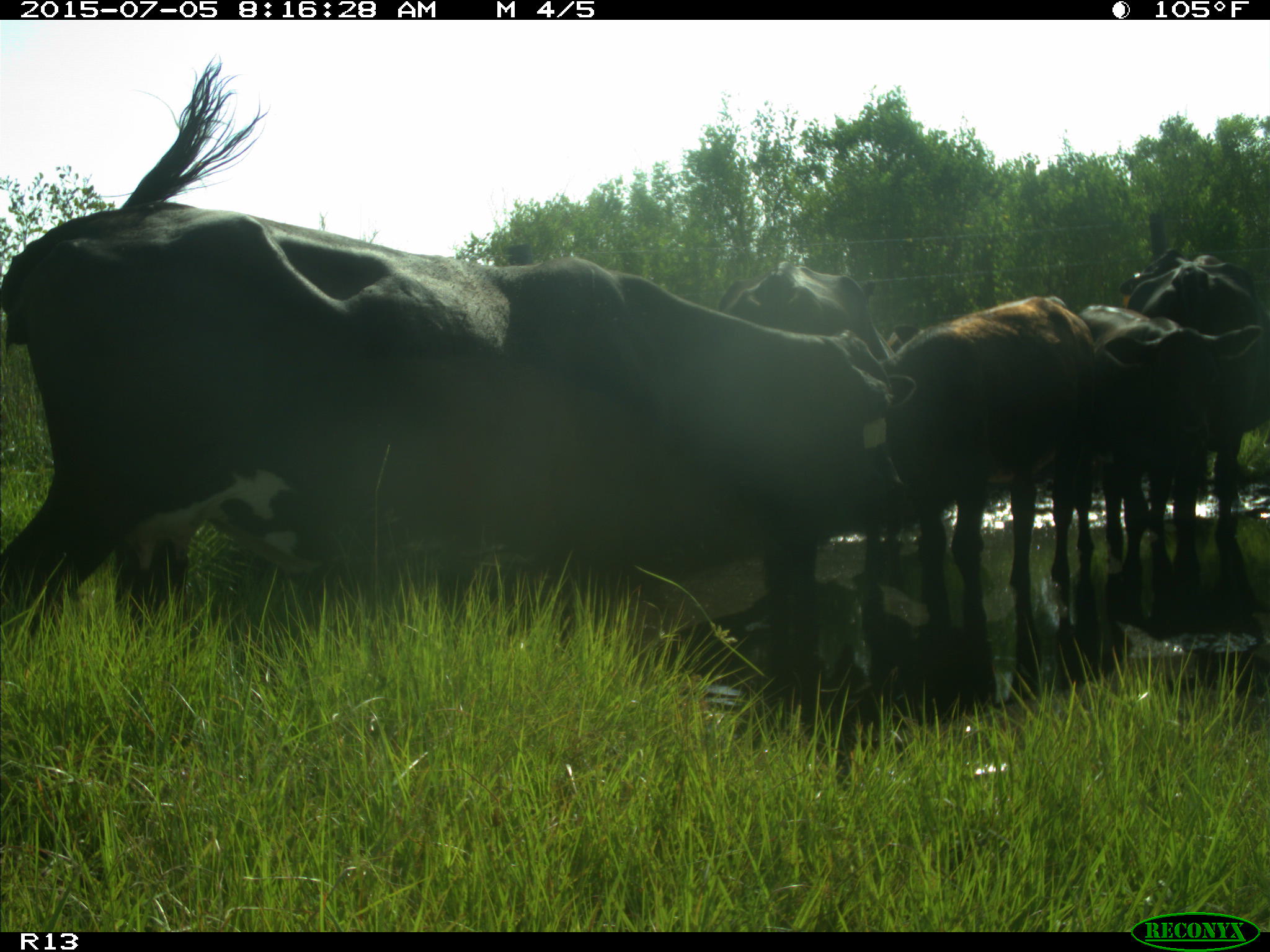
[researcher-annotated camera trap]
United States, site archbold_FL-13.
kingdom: Animalia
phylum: Chordata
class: Mammalia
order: Artiodactyla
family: Bovidae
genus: Bos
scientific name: Bos taurus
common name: domestic cow